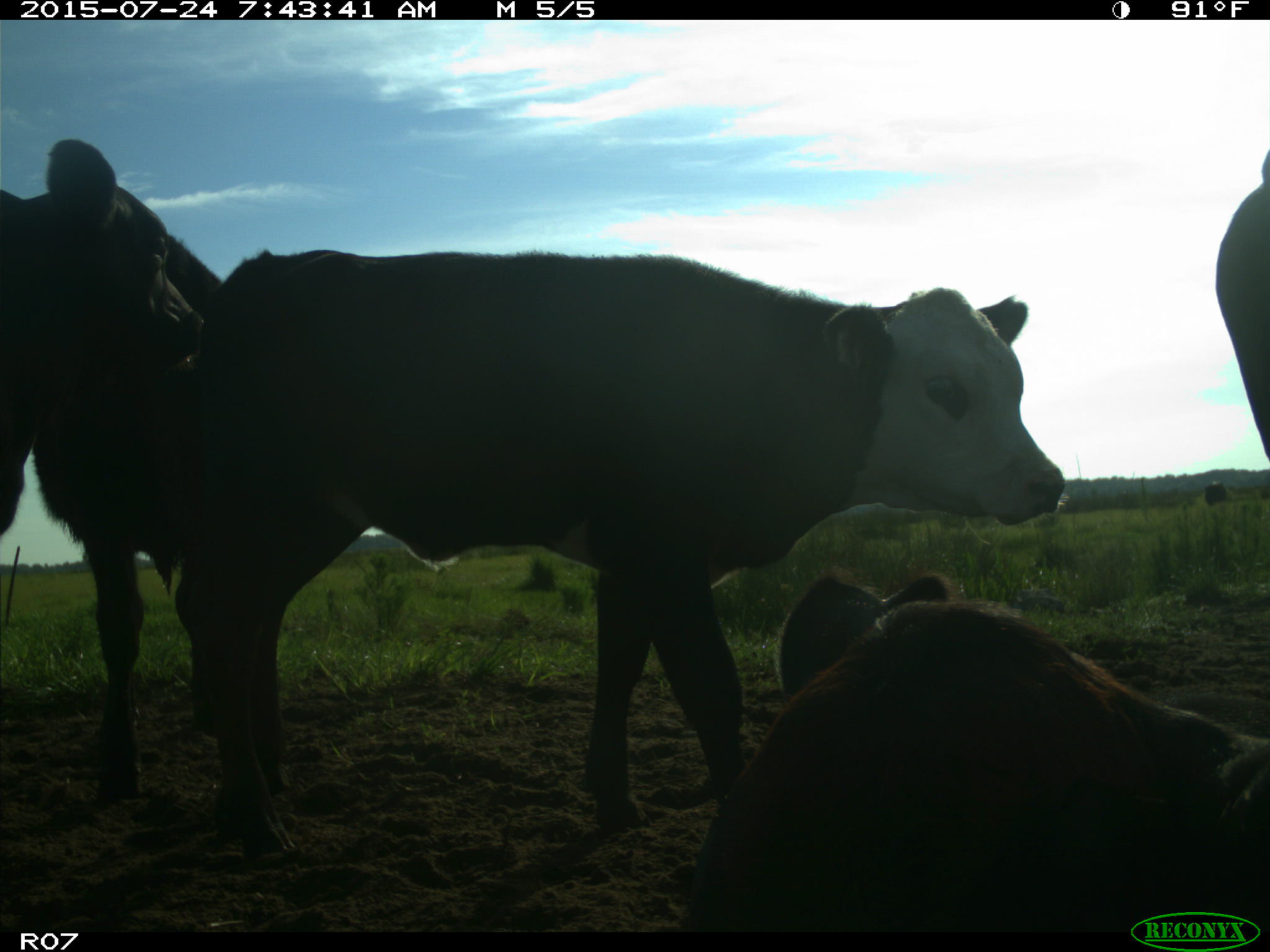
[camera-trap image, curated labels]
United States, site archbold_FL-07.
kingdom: Animalia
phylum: Chordata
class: Mammalia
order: Artiodactyla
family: Bovidae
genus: Bos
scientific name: Bos taurus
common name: domestic cow